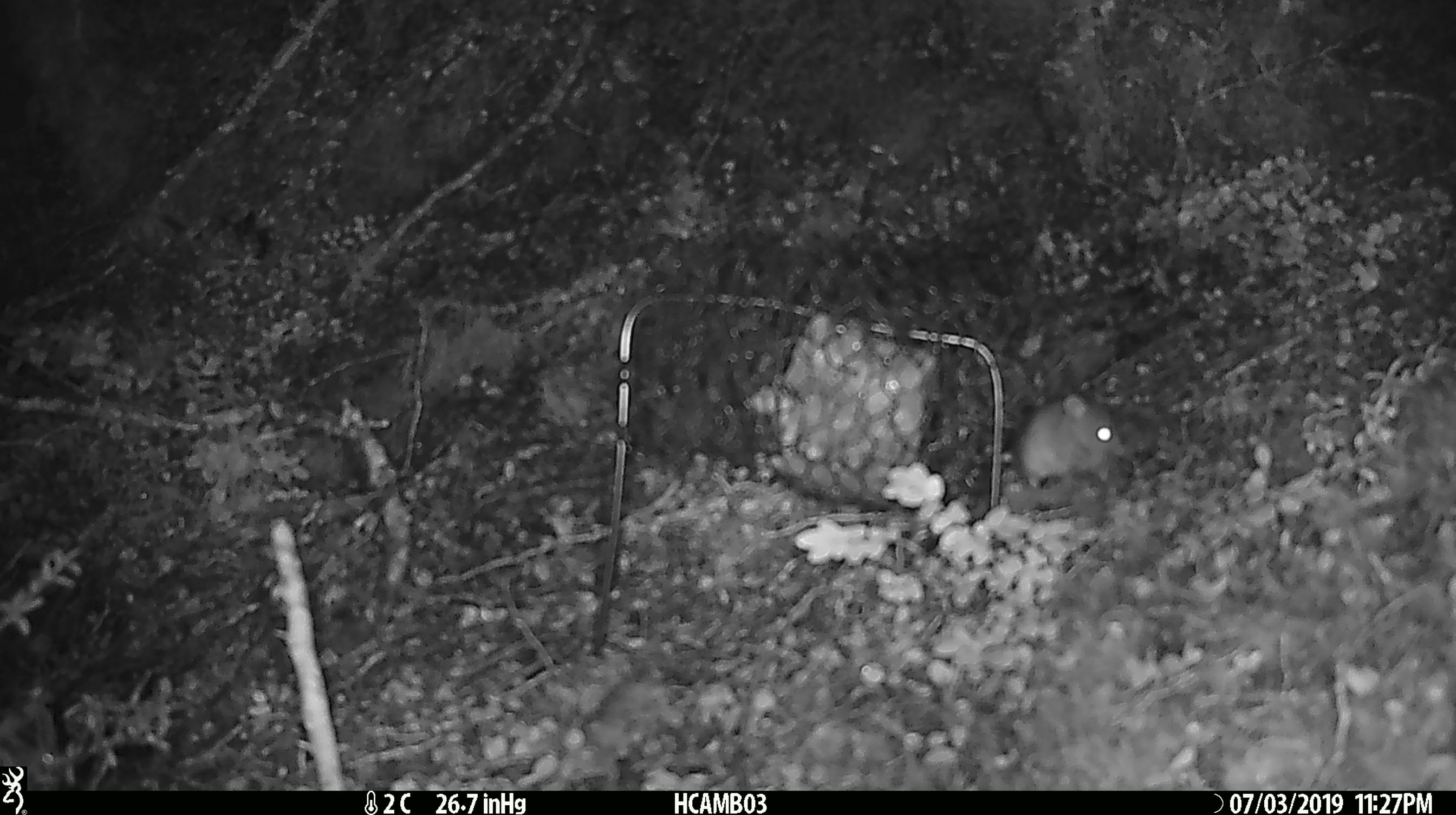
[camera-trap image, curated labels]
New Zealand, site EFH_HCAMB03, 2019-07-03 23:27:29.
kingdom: Animalia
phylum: Chordata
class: Mammalia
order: Rodentia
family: Muridae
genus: Mus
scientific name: Mus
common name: mouse